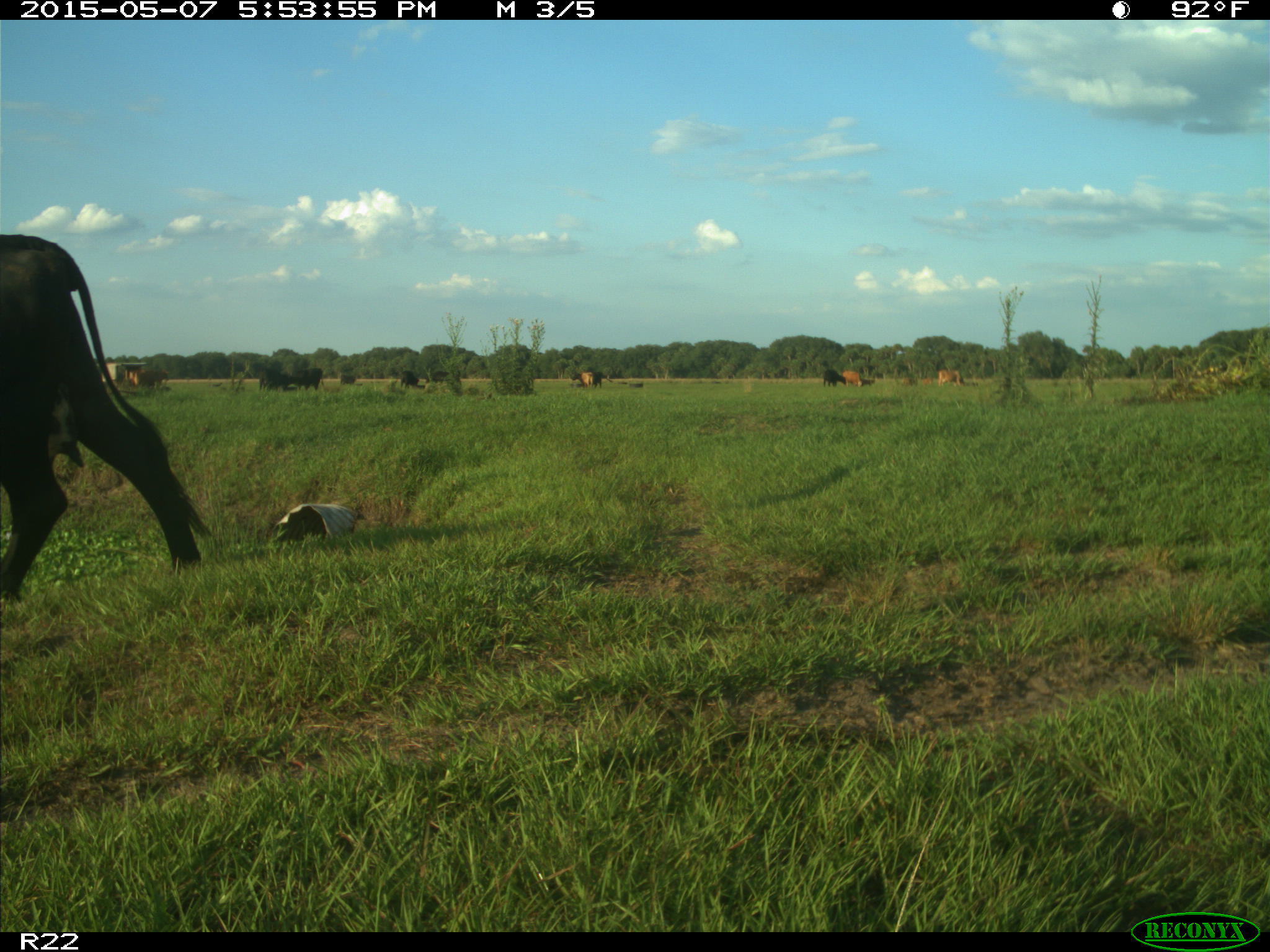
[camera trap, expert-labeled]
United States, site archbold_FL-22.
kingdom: Animalia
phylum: Chordata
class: Mammalia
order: Artiodactyla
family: Bovidae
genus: Bos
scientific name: Bos taurus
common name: domestic cow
Bos taurus (domestic cow).